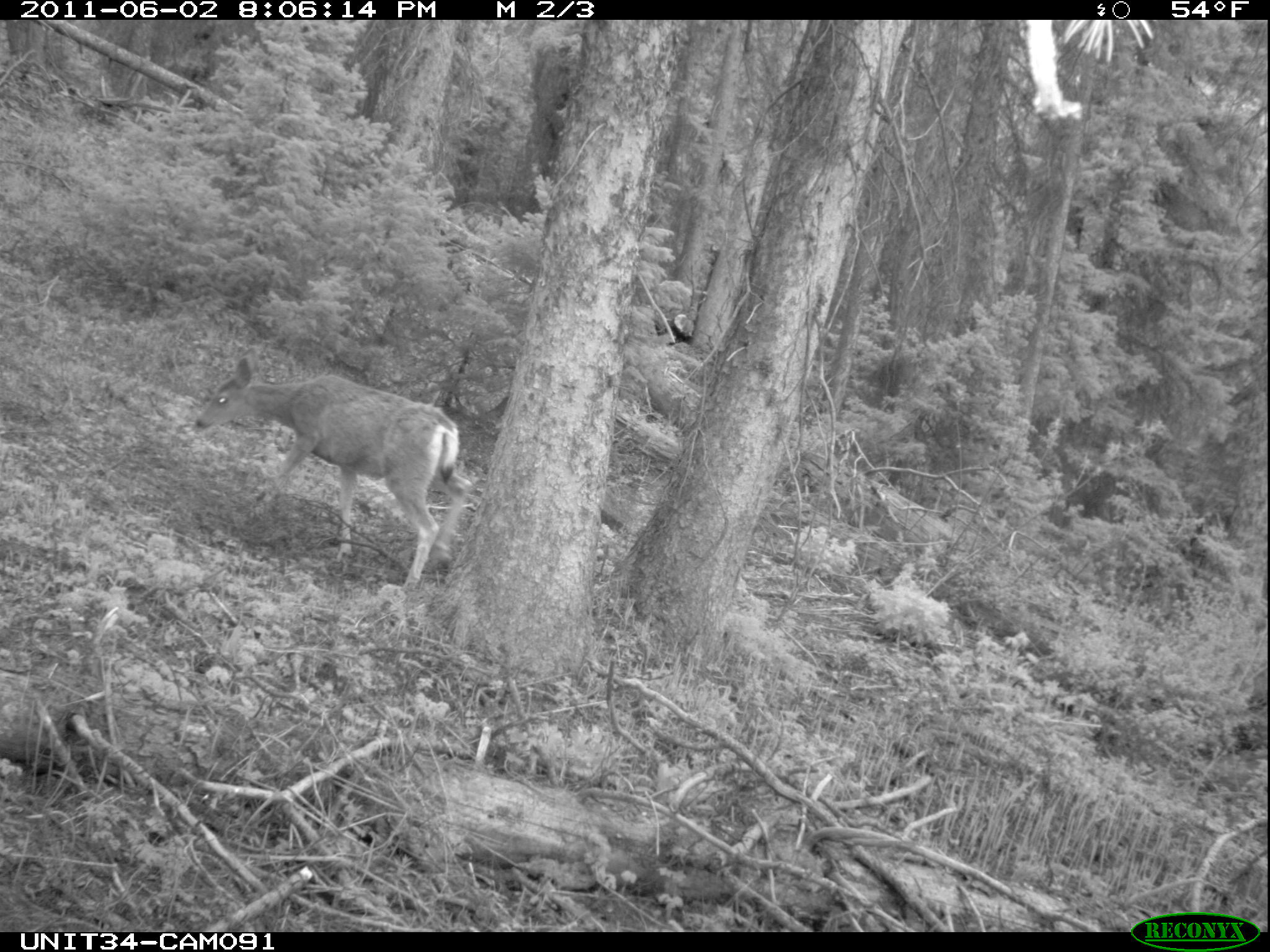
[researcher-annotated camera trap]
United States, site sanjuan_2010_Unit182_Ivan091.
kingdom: Animalia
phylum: Chordata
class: Mammalia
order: Artiodactyla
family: Cervidae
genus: Odocoileus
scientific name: Odocoileus hemionus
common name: mule deer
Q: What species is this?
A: Odocoileus hemionus (mule deer).